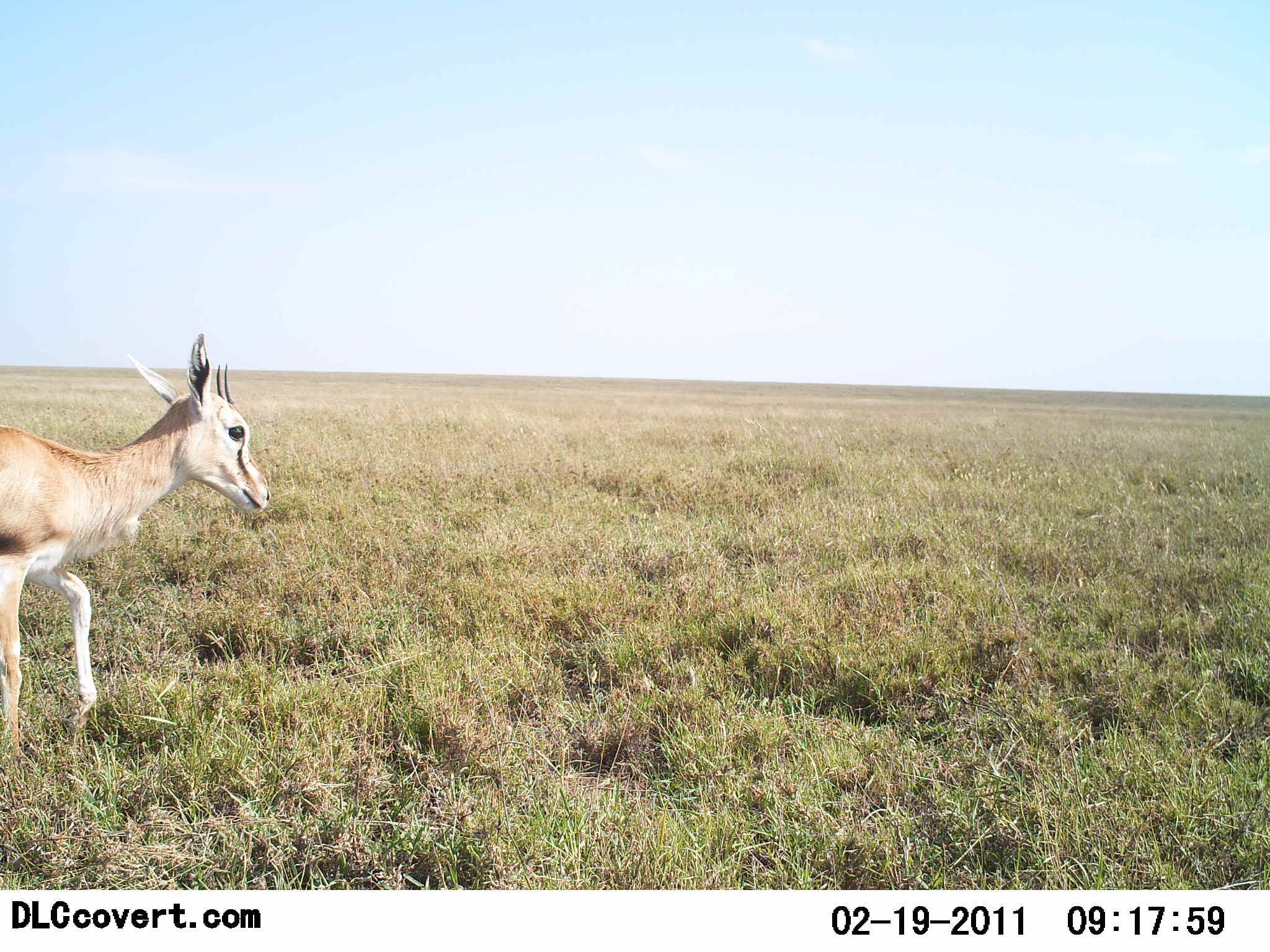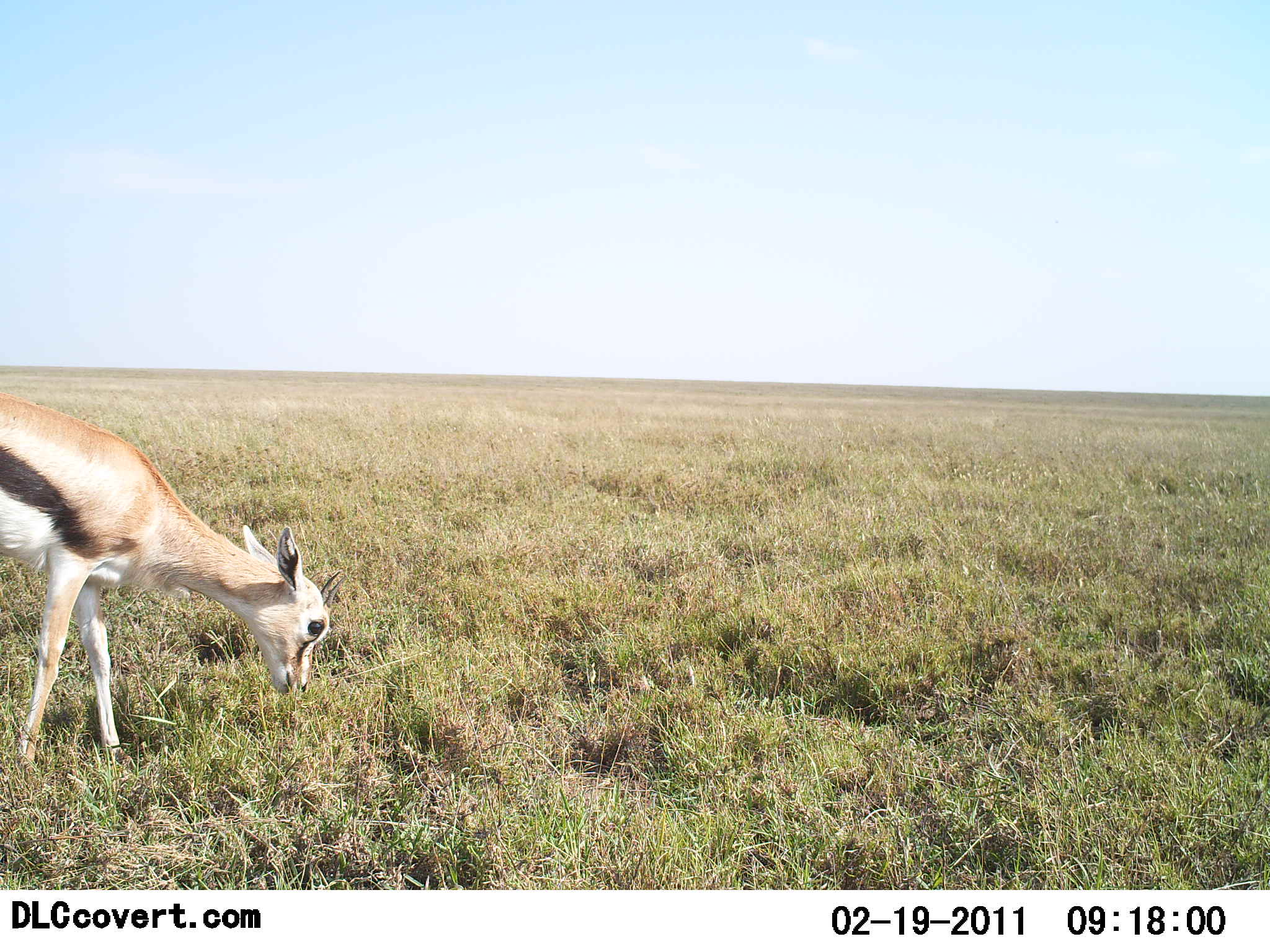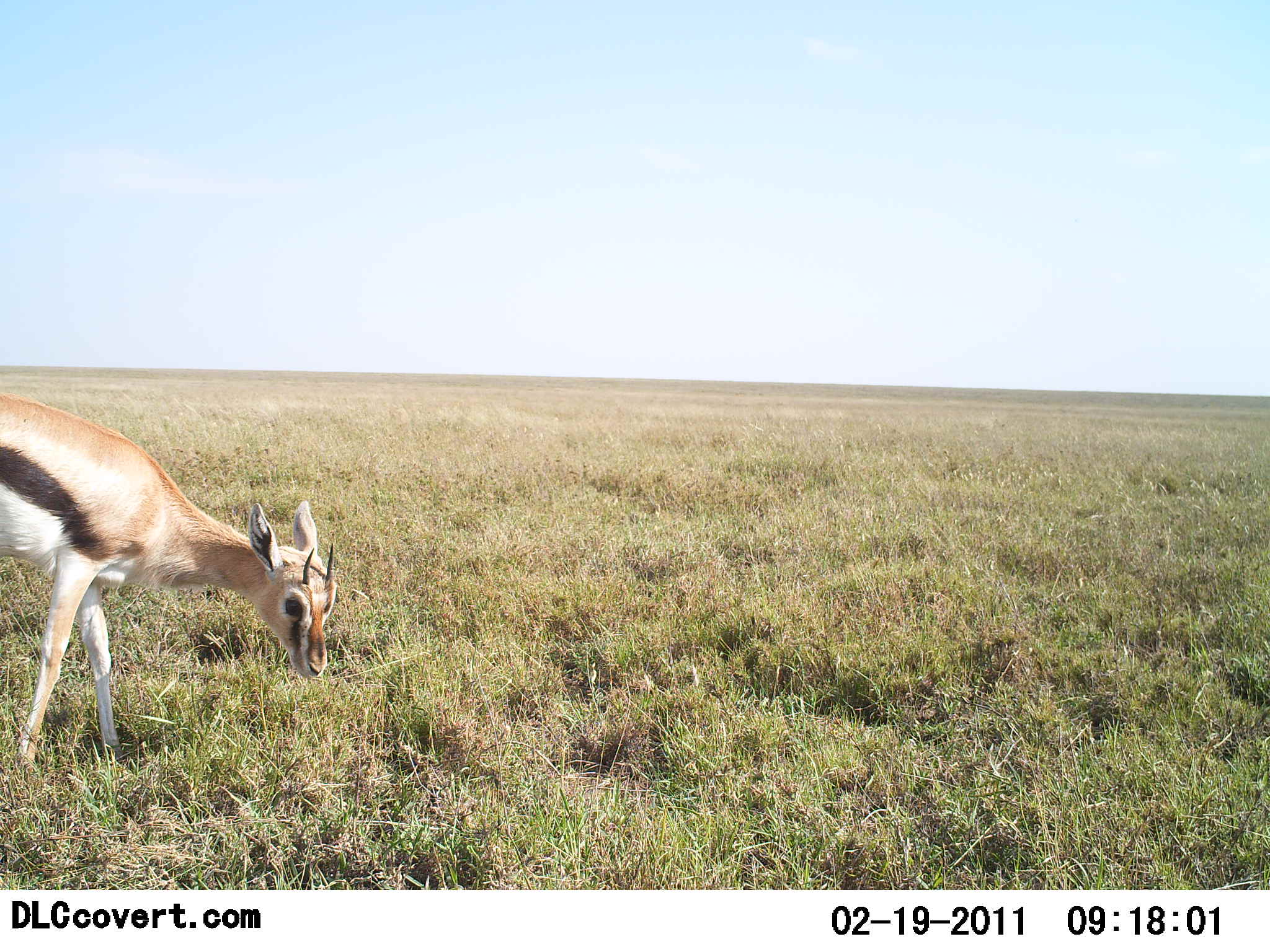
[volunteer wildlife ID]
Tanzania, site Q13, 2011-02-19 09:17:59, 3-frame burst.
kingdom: Animalia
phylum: Chordata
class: Mammalia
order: Artiodactyla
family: Bovidae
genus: Eudorcas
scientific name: Eudorcas thomsonii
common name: thomson's gazelle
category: gazellethomsons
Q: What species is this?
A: Gazellethomsons (thomson's gazelle) (Eudorcas thomsonii).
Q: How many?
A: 1.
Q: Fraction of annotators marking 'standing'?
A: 9%.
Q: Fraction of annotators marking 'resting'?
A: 0%.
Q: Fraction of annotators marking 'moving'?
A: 18%.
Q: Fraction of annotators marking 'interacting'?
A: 0%.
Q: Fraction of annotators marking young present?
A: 18%.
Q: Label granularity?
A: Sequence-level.